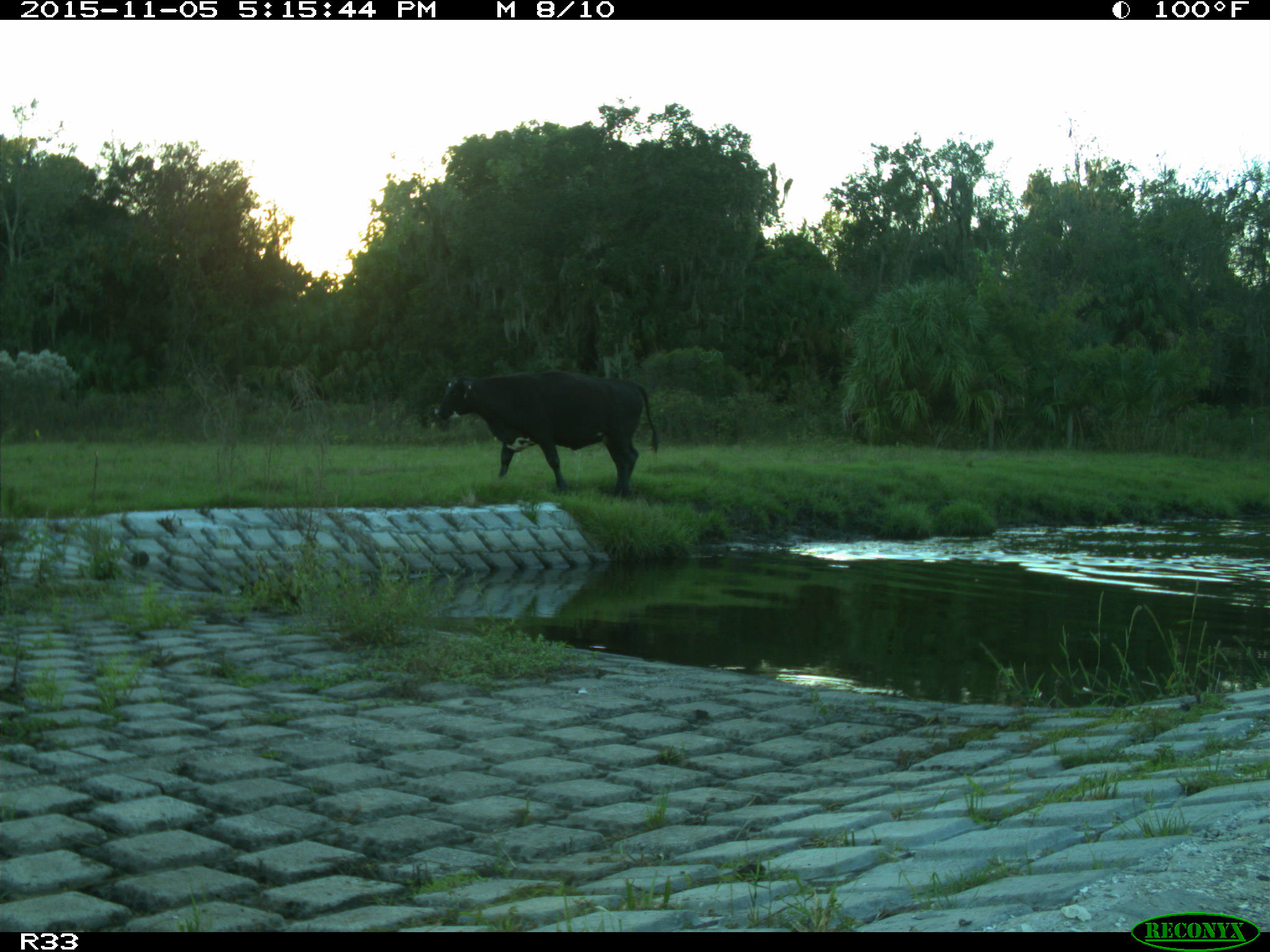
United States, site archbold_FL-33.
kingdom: Animalia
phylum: Chordata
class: Mammalia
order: Artiodactyla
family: Bovidae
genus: Bos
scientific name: Bos taurus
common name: domestic cow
Bos taurus (domestic cow).